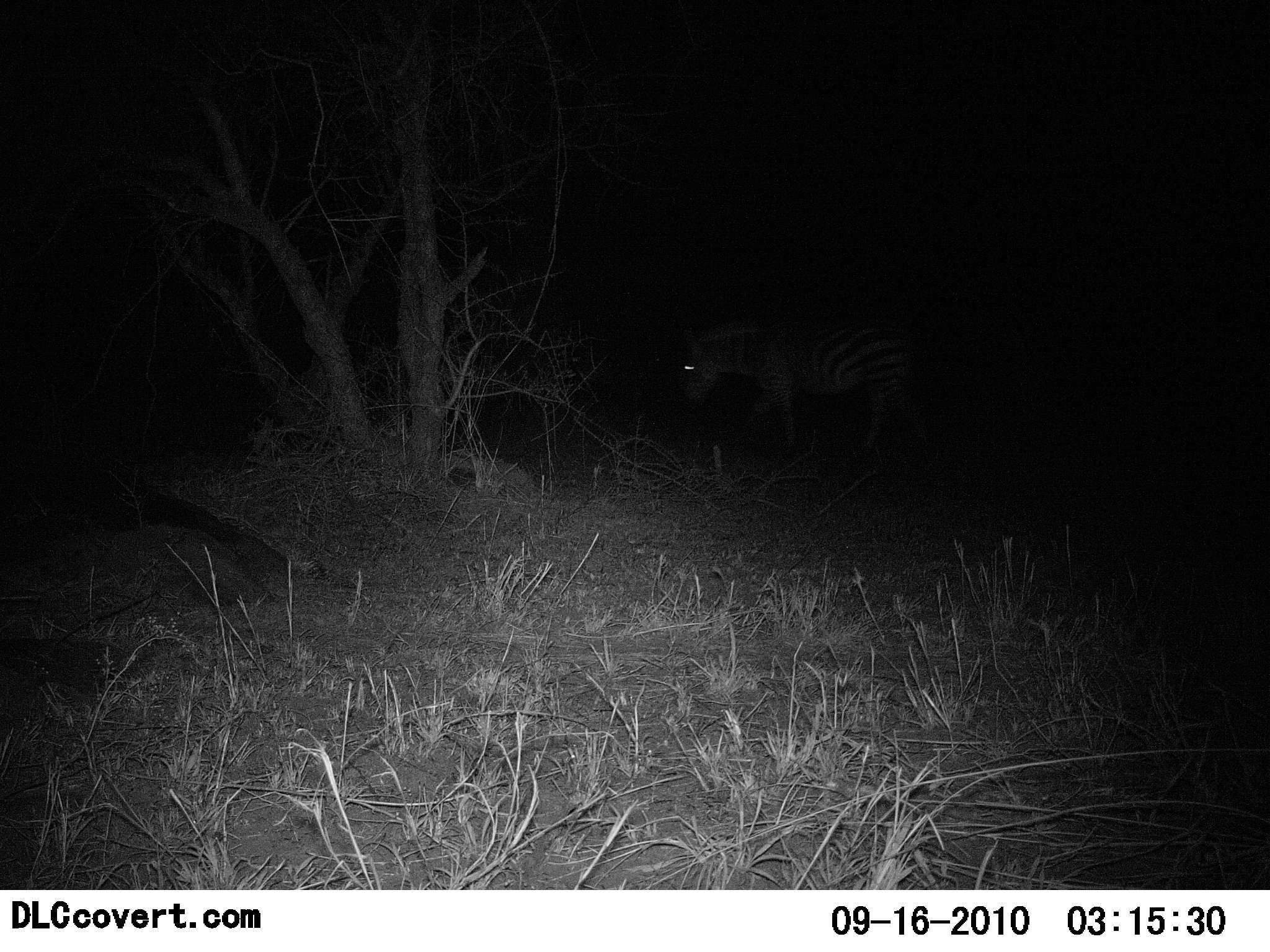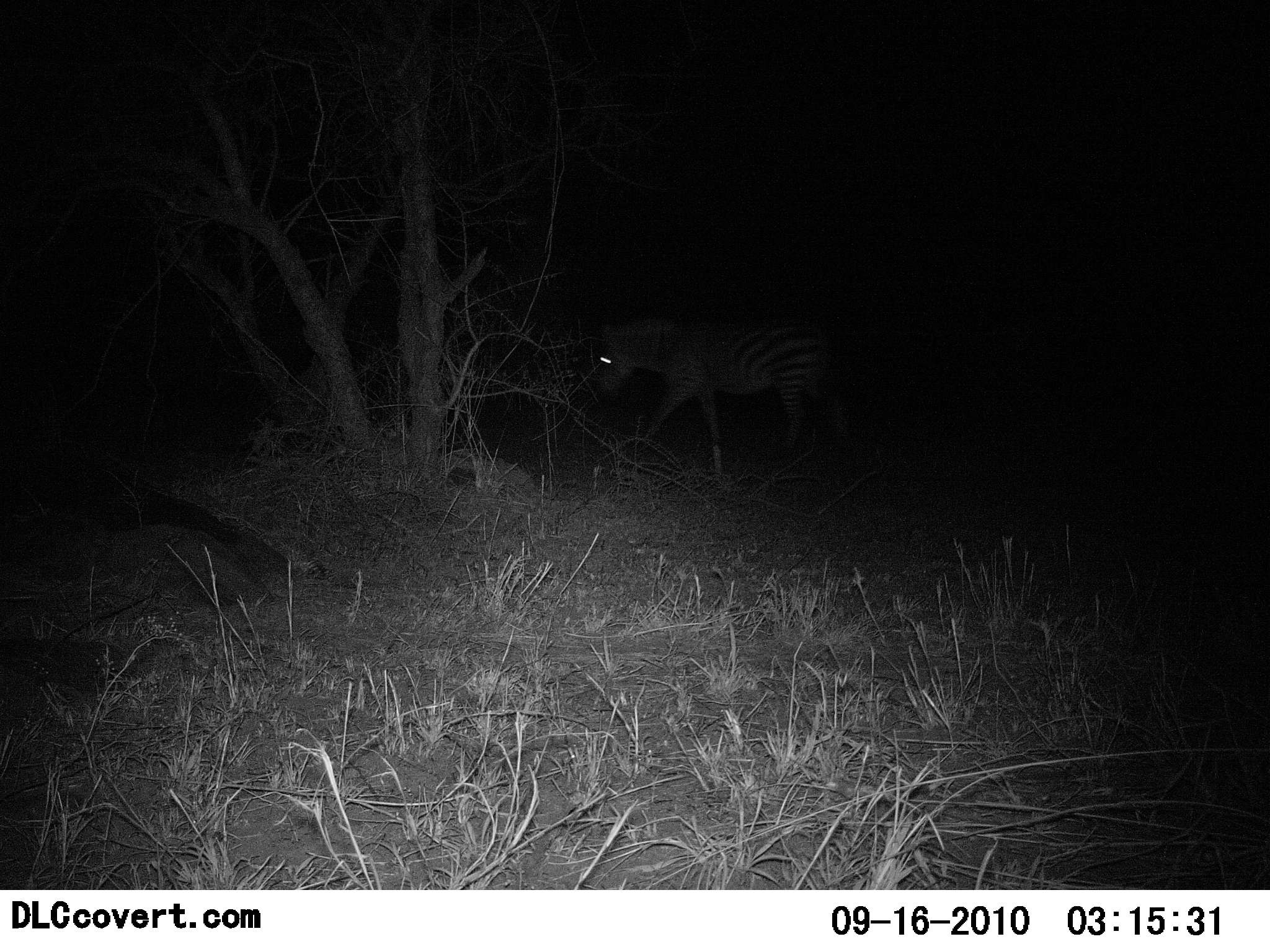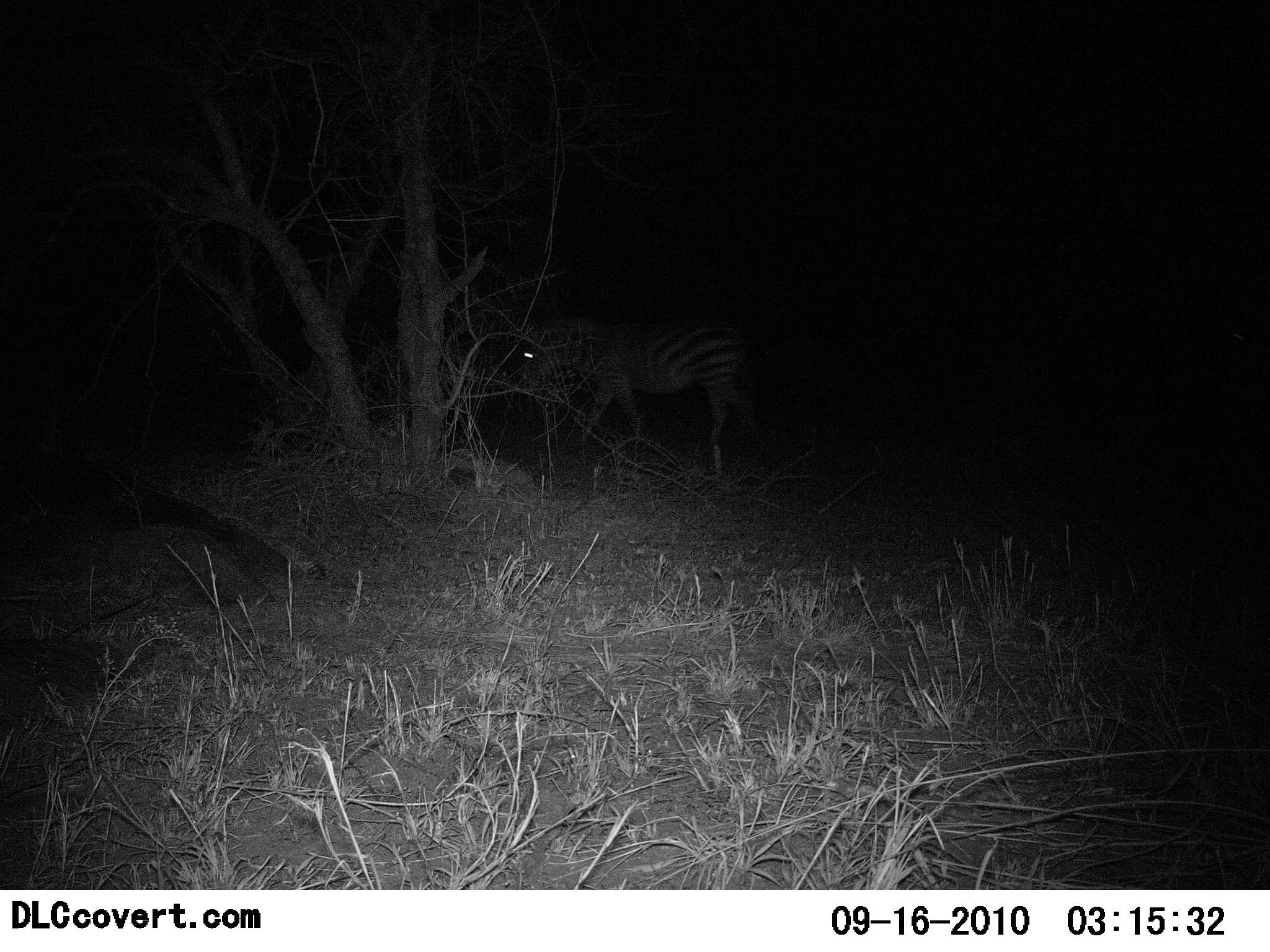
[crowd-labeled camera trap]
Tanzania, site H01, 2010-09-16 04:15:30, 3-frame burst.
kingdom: Animalia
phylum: Chordata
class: Mammalia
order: Perissodactyla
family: Equidae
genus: Equus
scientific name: Equus quagga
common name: plains zebra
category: zebra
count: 1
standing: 12%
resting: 0%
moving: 88%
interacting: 0%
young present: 0%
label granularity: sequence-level